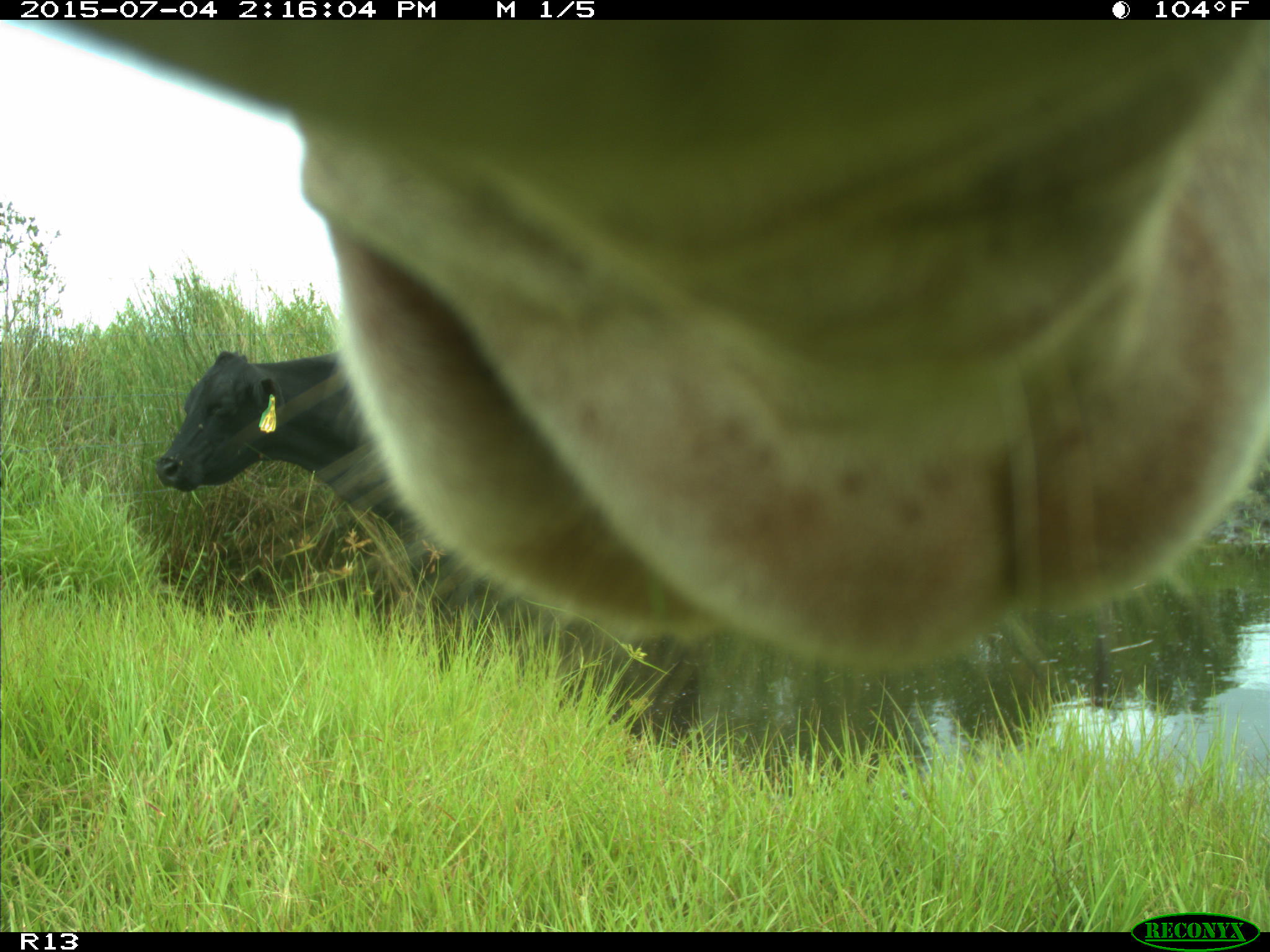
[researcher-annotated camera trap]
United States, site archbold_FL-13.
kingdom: Animalia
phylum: Chordata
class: Mammalia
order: Artiodactyla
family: Bovidae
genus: Bos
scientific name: Bos taurus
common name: domestic cow